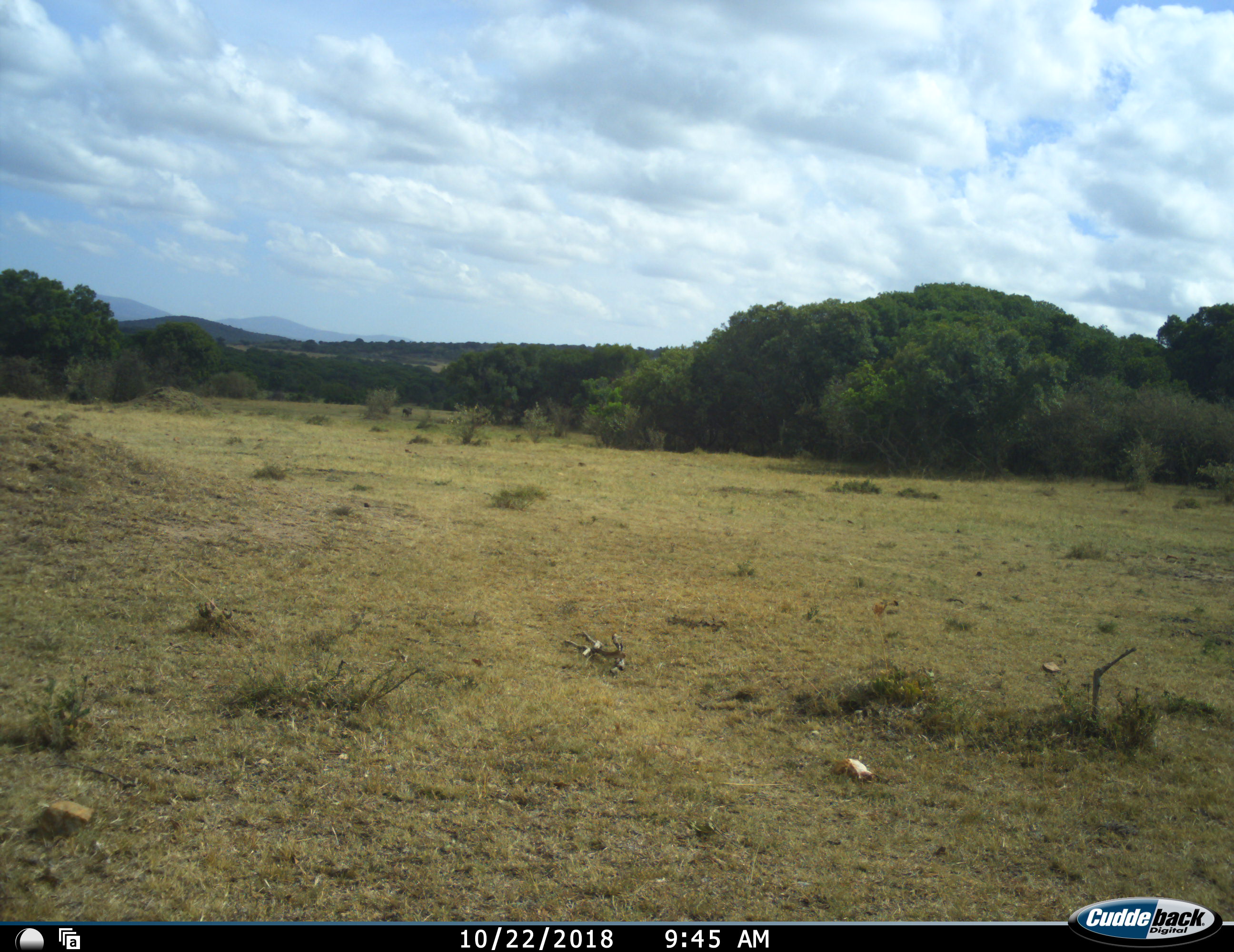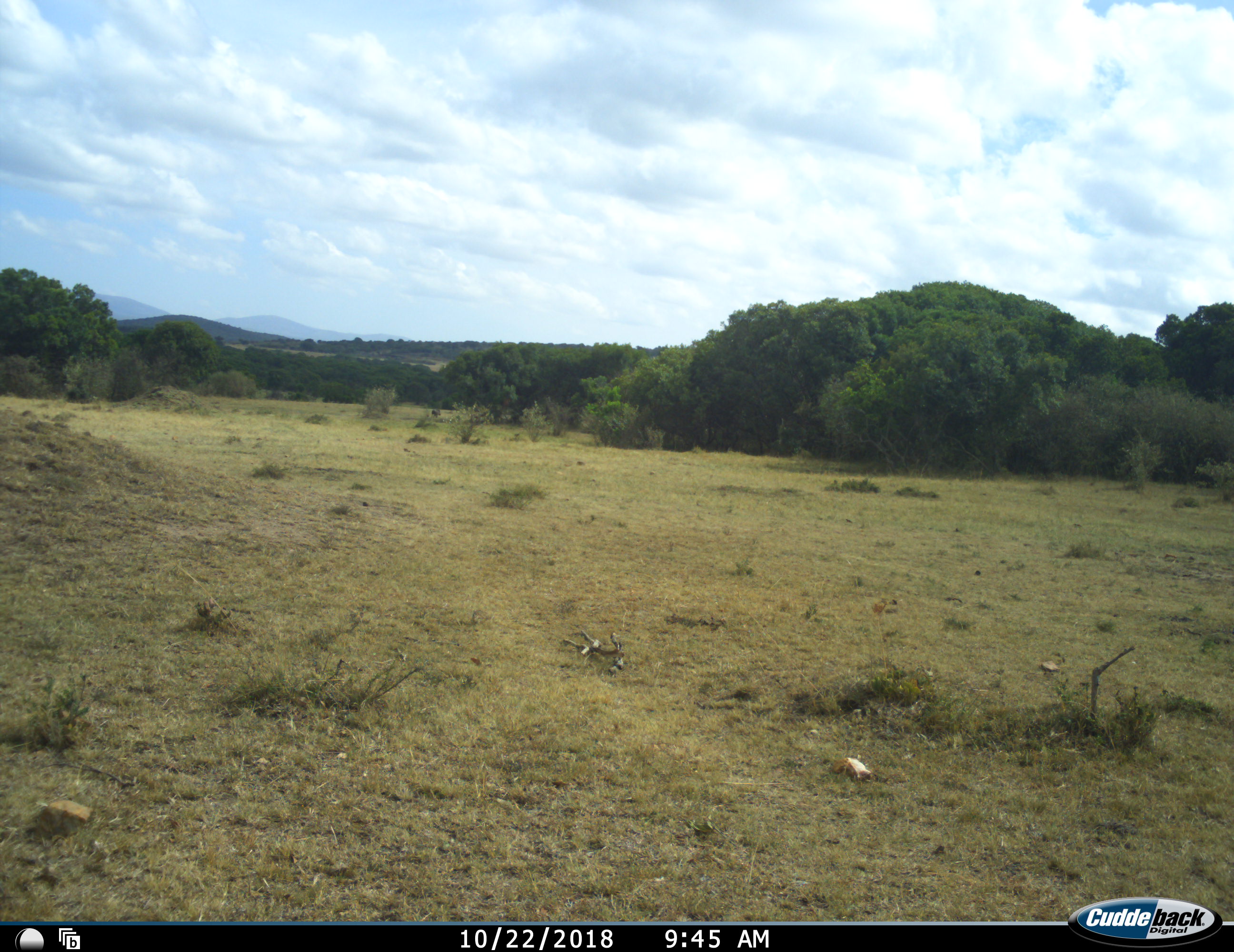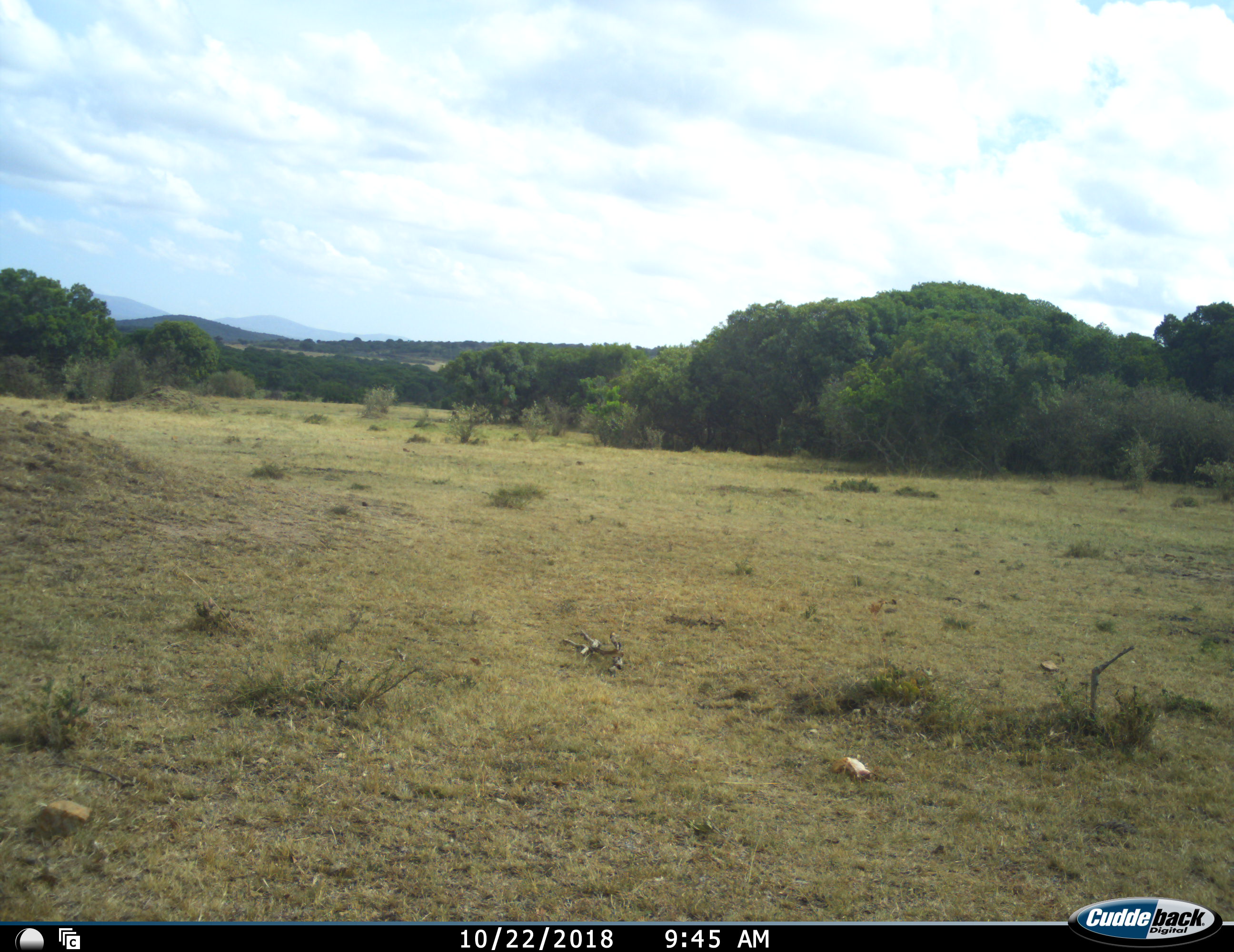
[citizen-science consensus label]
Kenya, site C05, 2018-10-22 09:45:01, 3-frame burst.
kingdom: Animalia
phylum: Chordata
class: Mammalia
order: Artiodactyla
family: Bovidae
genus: Connochaetes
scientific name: Connochaetes taurinus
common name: common wildebeest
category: wildebeest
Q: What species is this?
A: Wildebeest (common wildebeest) (Connochaetes taurinus).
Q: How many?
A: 1.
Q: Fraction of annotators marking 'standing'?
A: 33%.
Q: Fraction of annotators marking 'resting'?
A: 0%.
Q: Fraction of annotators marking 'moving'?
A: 100%.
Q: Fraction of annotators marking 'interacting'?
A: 0%.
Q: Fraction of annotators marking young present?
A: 0%.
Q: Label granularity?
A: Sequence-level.